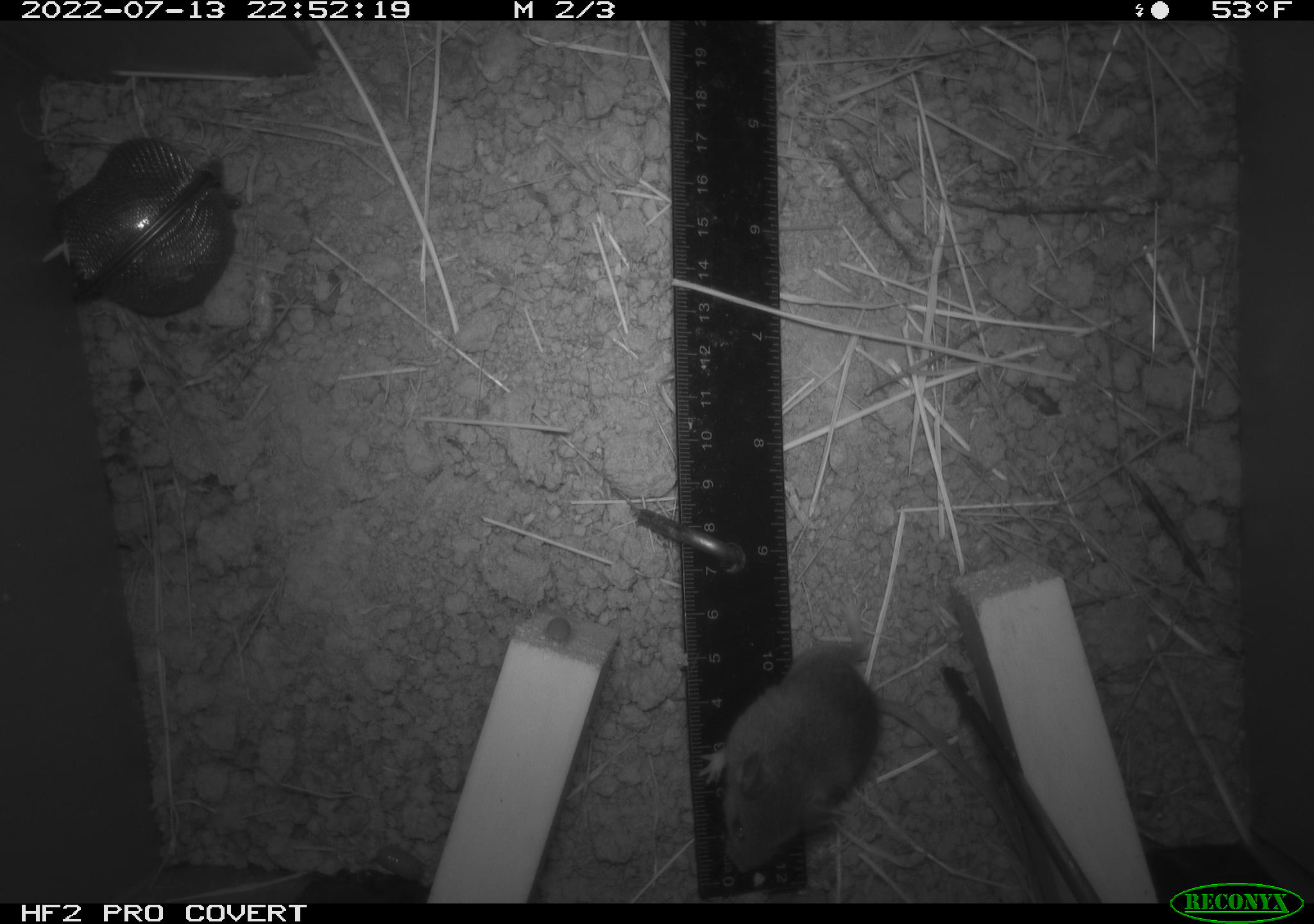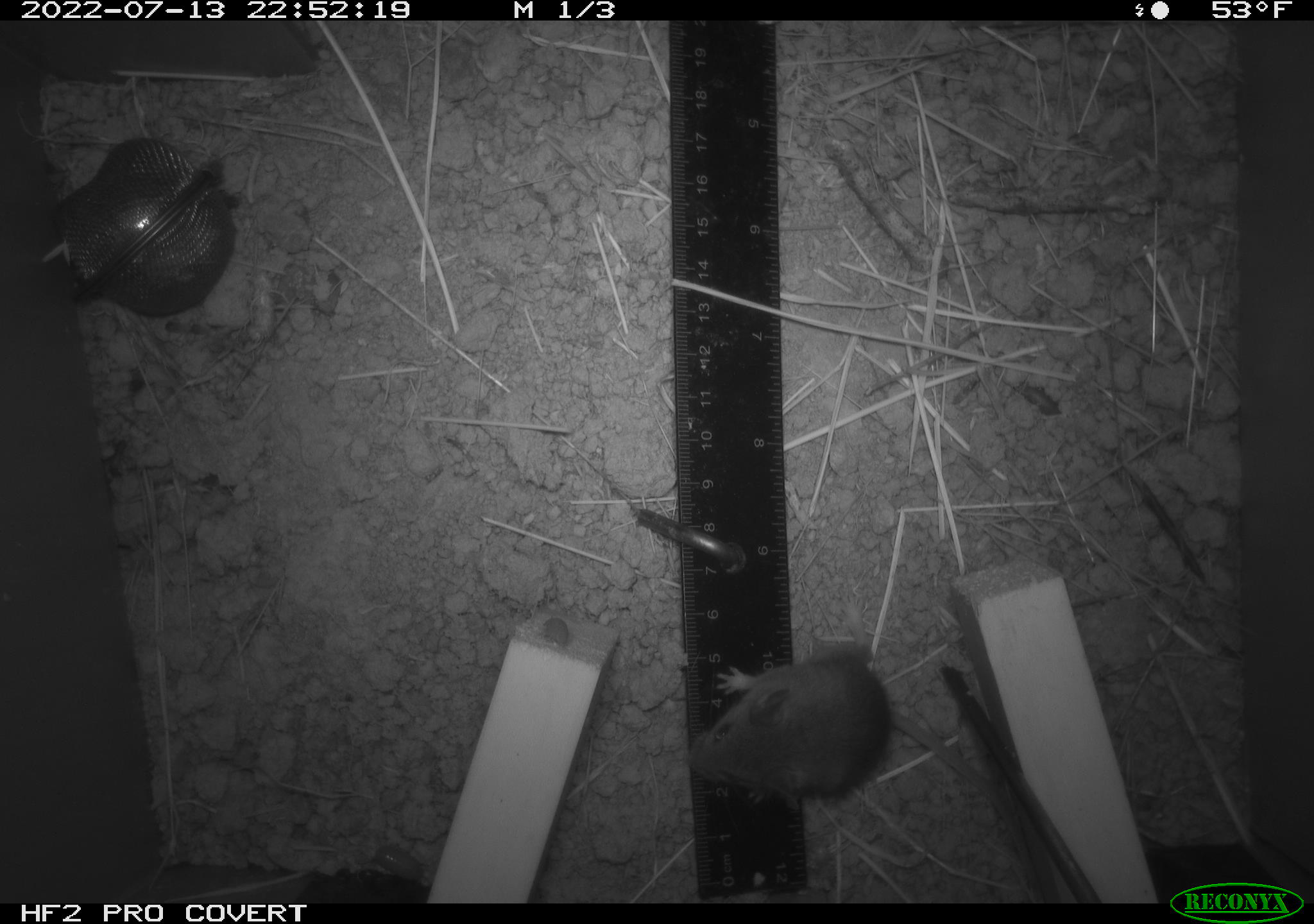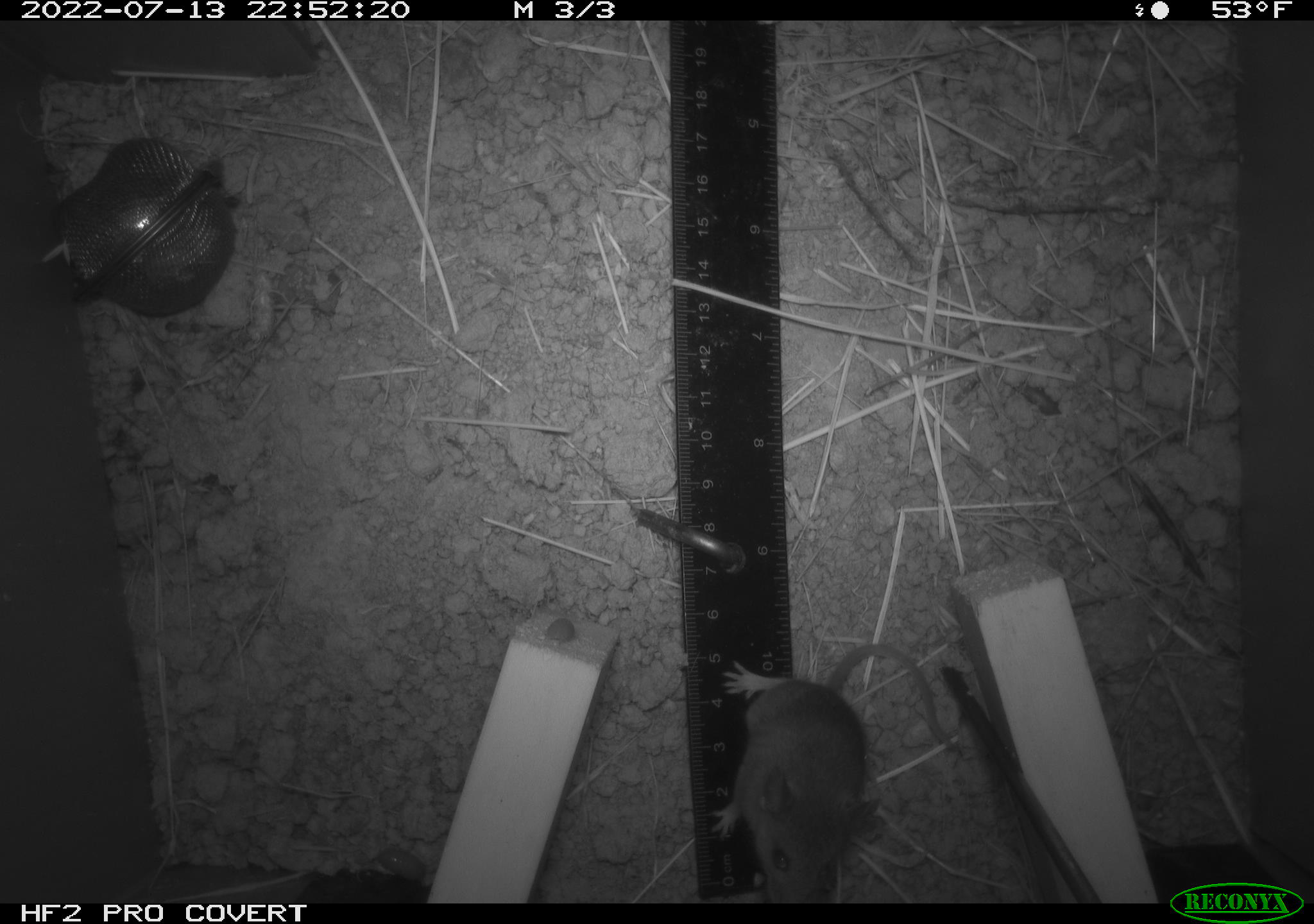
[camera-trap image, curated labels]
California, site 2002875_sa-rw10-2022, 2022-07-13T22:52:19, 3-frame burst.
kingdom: Animalia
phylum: Arthropoda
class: Malacostraca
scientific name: Malacostraca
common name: amphipods, crabs, isopods, krill, lobsters and shrimps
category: malacostracan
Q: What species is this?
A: Malacostracan (amphipods, crabs, isopods, krill, lobsters and shrimps) (Malacostraca).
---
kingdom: Animalia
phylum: Chordata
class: Mammalia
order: Rodentia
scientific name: Rodentia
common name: mouse species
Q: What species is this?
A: Mouse species (Rodentia).